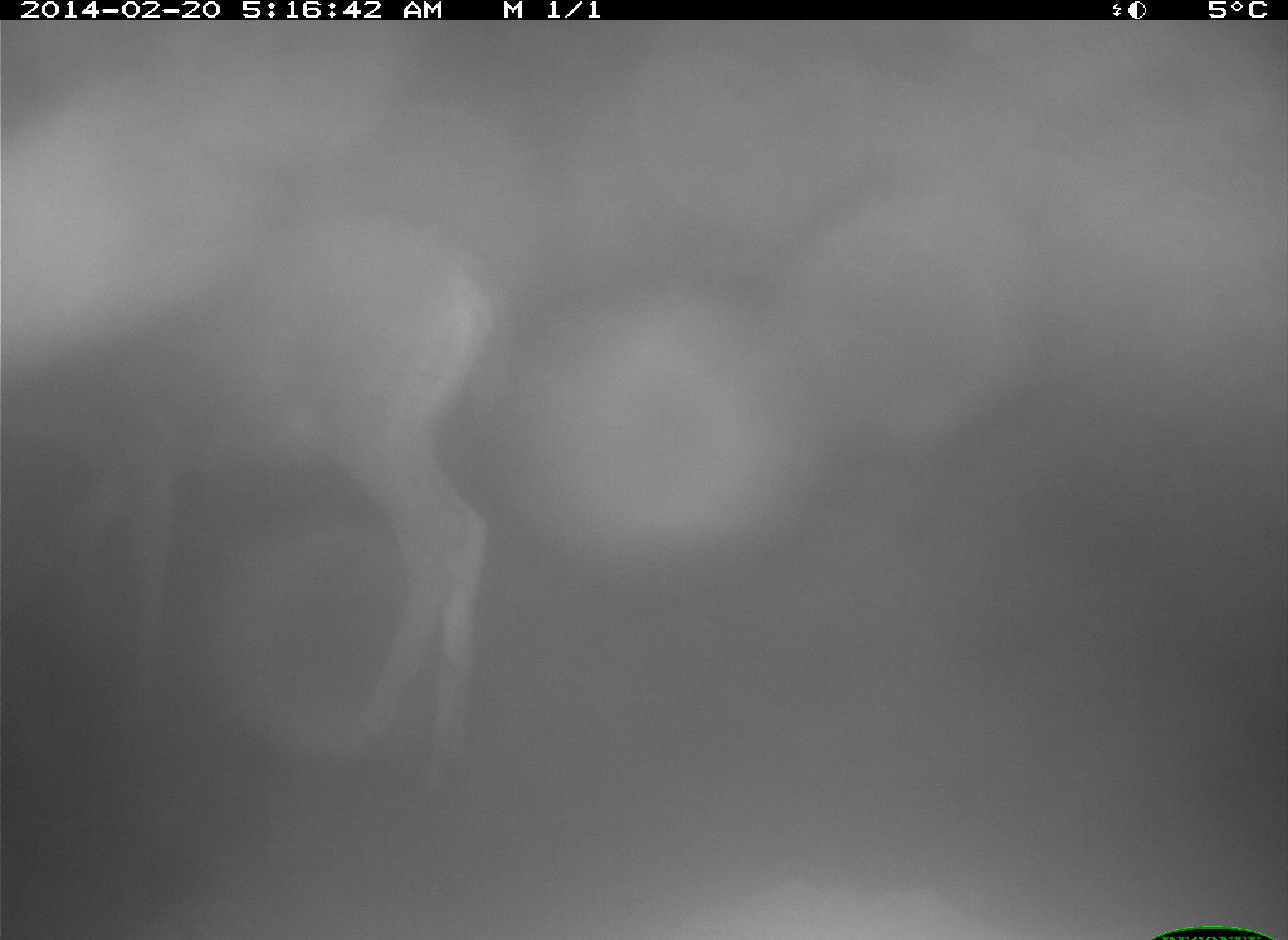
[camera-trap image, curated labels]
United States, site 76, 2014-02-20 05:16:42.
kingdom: Animalia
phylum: Chordata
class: Mammalia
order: Artiodactyla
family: Cervidae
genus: Odocoileus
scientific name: Odocoileus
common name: deer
Deer (Odocoileus).